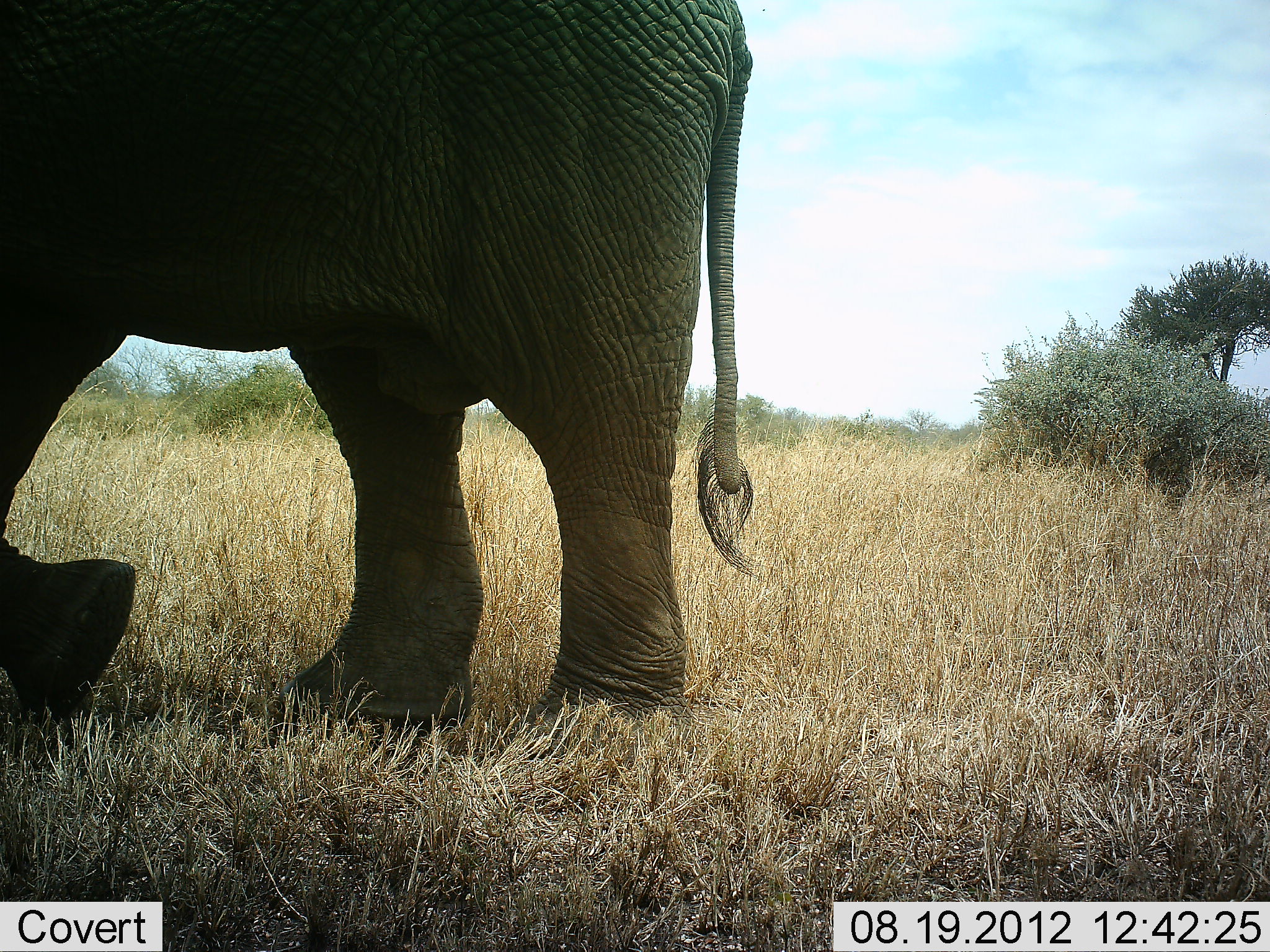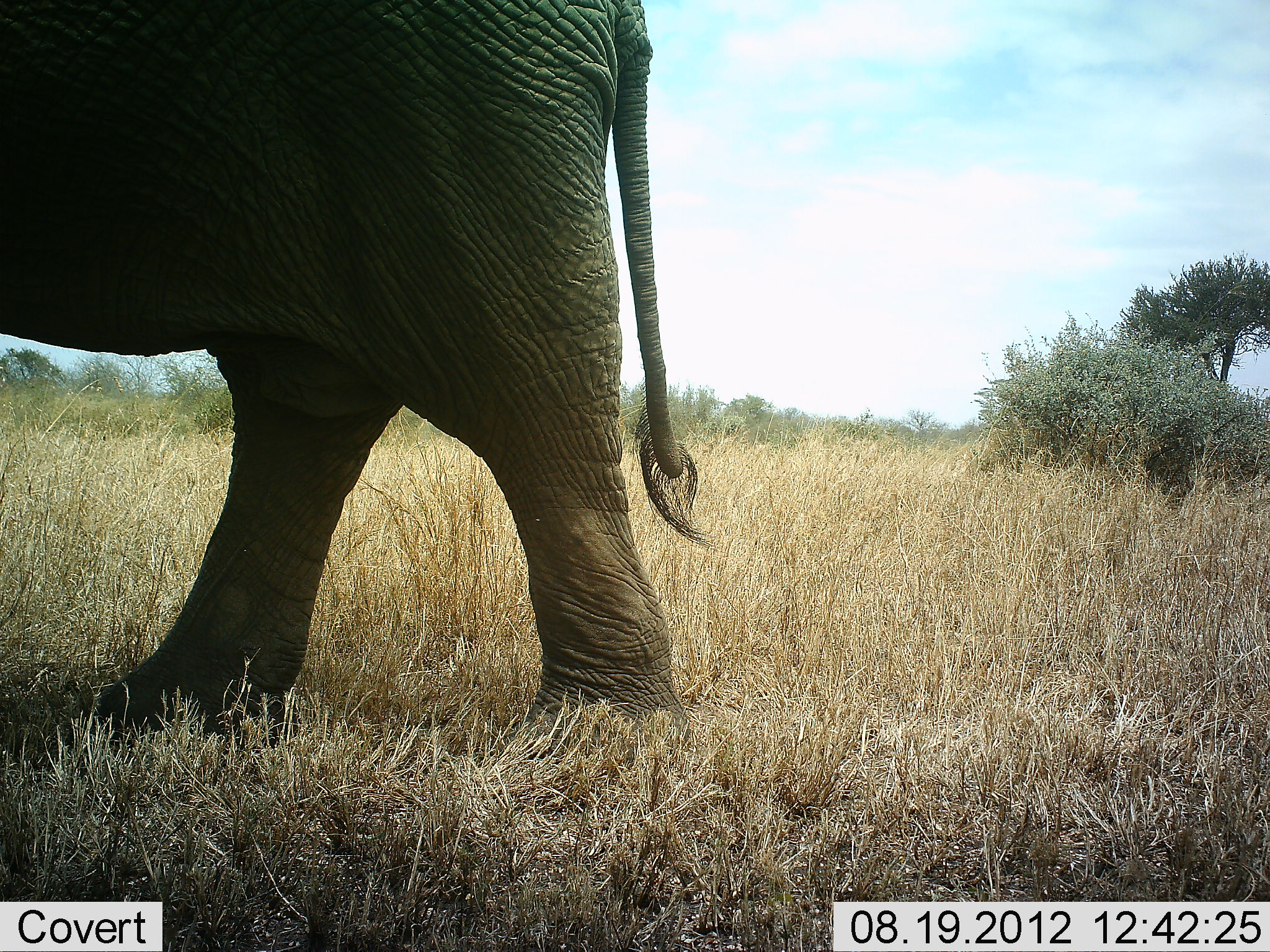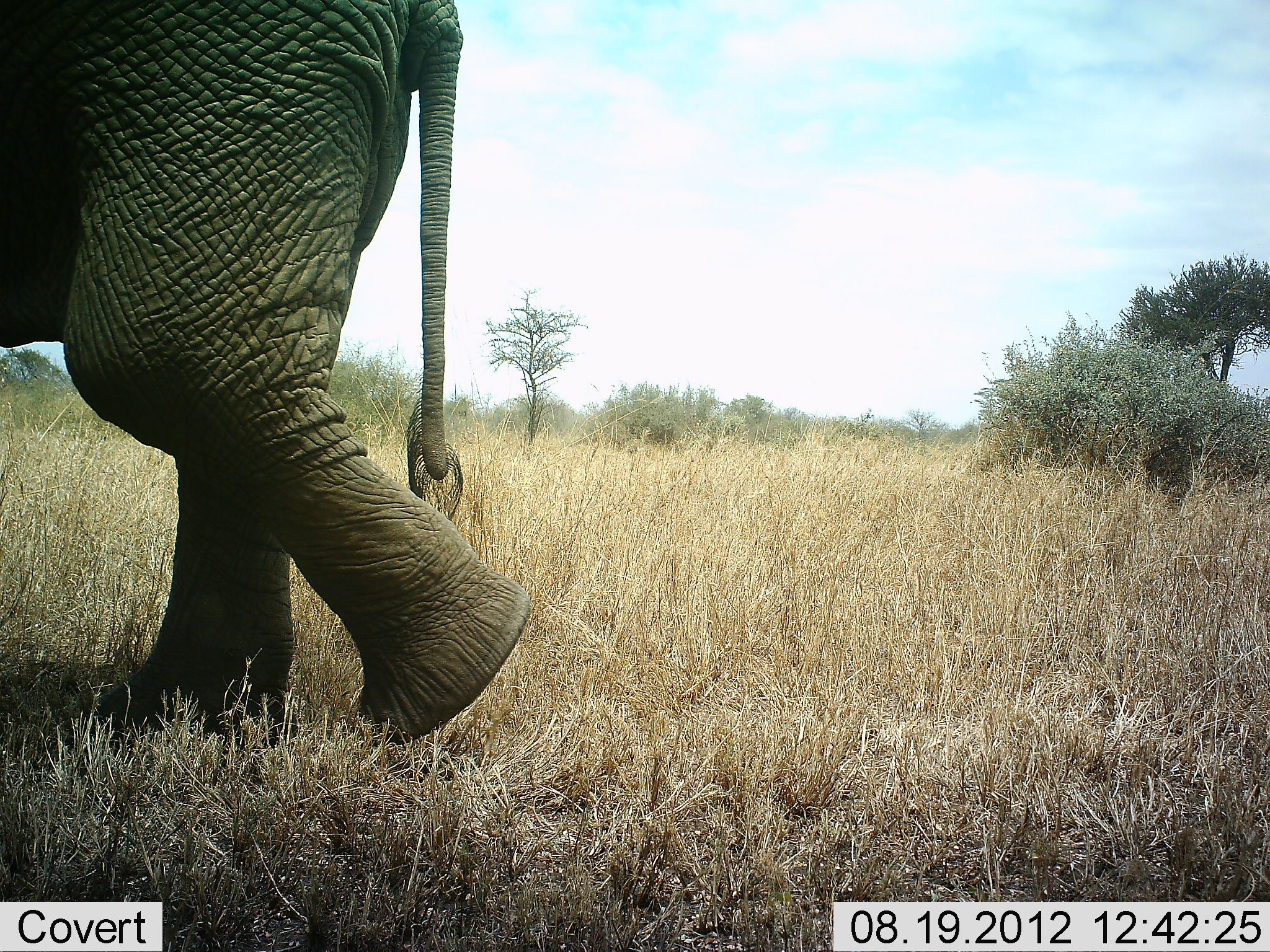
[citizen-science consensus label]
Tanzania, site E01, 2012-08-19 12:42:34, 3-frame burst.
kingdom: Animalia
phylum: Chordata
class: Mammalia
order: Proboscidea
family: Elephantidae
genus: Loxodonta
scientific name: Loxodonta africana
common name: african bush elephant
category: elephant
Elephant (african bush elephant) (Loxodonta africana), count 1. Behavior (volunteer vote fractions): standing 10%, resting 0%, moving 100%, interacting 0%. Young present (vote fraction): 0%. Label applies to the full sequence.